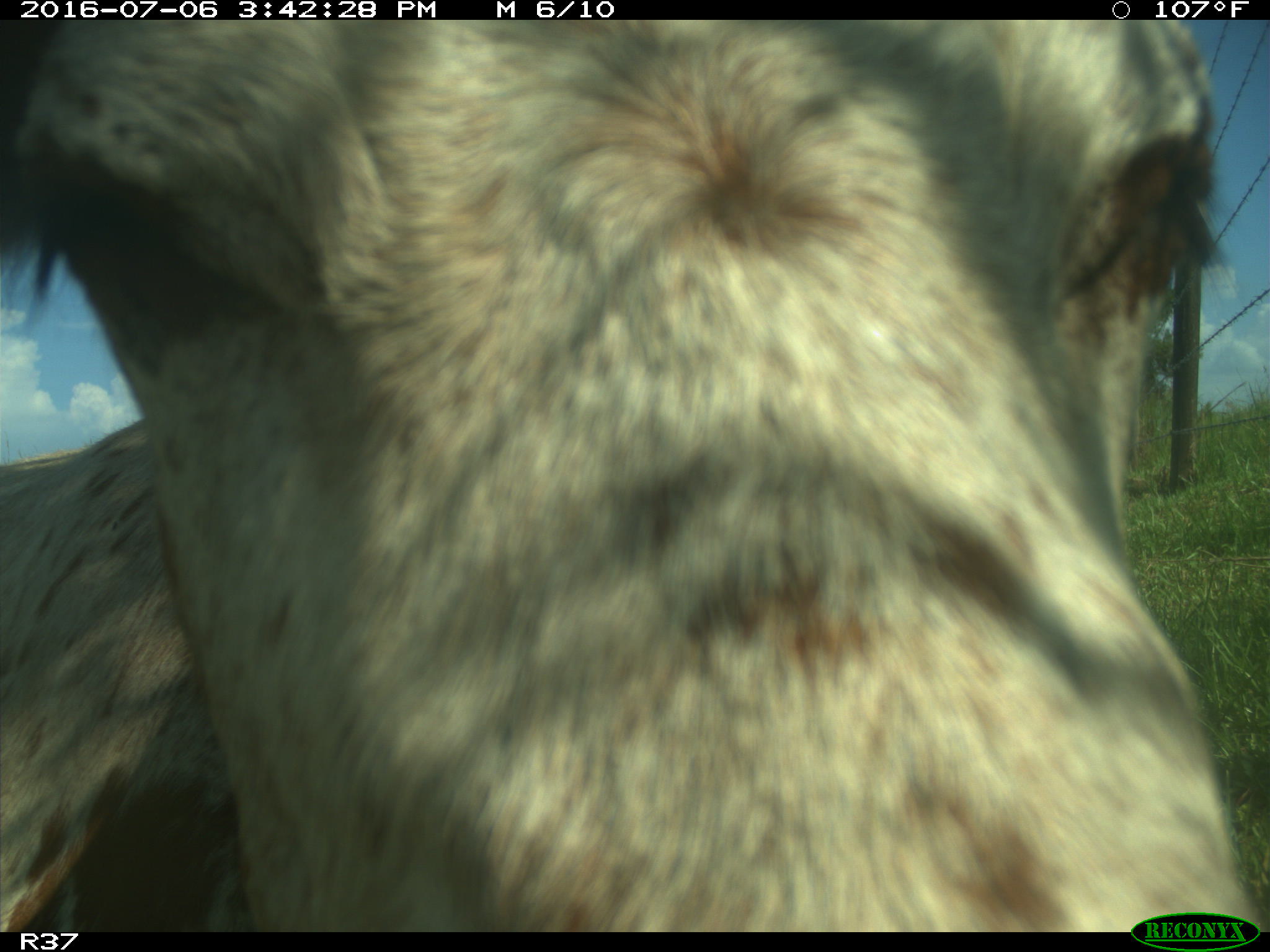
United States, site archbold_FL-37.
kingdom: Animalia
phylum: Chordata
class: Mammalia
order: Artiodactyla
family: Bovidae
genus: Bos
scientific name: Bos taurus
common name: domestic cow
Bos taurus (domestic cow).